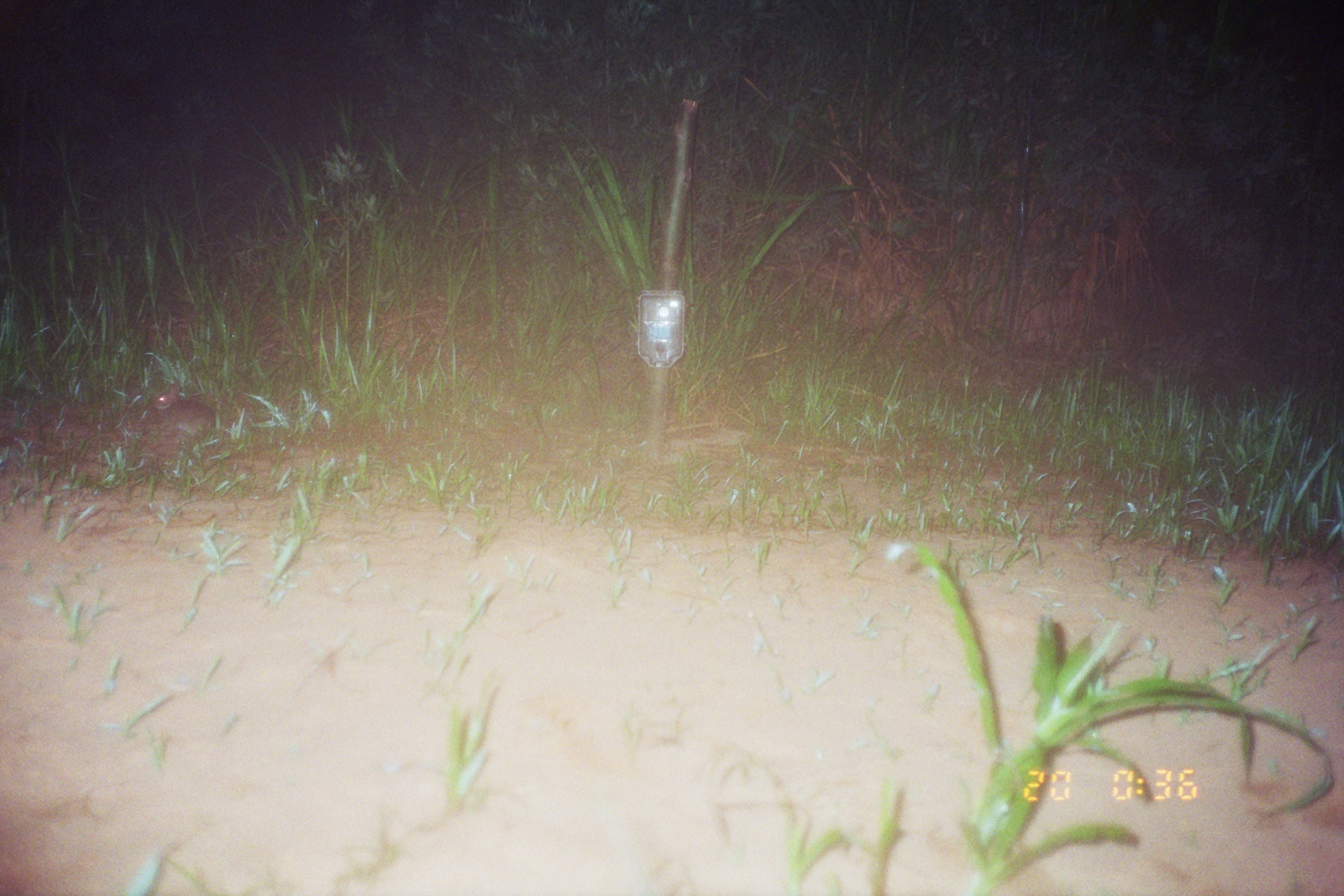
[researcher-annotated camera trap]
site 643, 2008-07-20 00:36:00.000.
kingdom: Animalia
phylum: Chordata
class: Mammalia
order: Lagomorpha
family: Leporidae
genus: Sylvilagus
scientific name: Sylvilagus brasiliensis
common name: tapeti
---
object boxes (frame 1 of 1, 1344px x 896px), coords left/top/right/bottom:
sylvilagus brasiliensis: 150/382/215/441